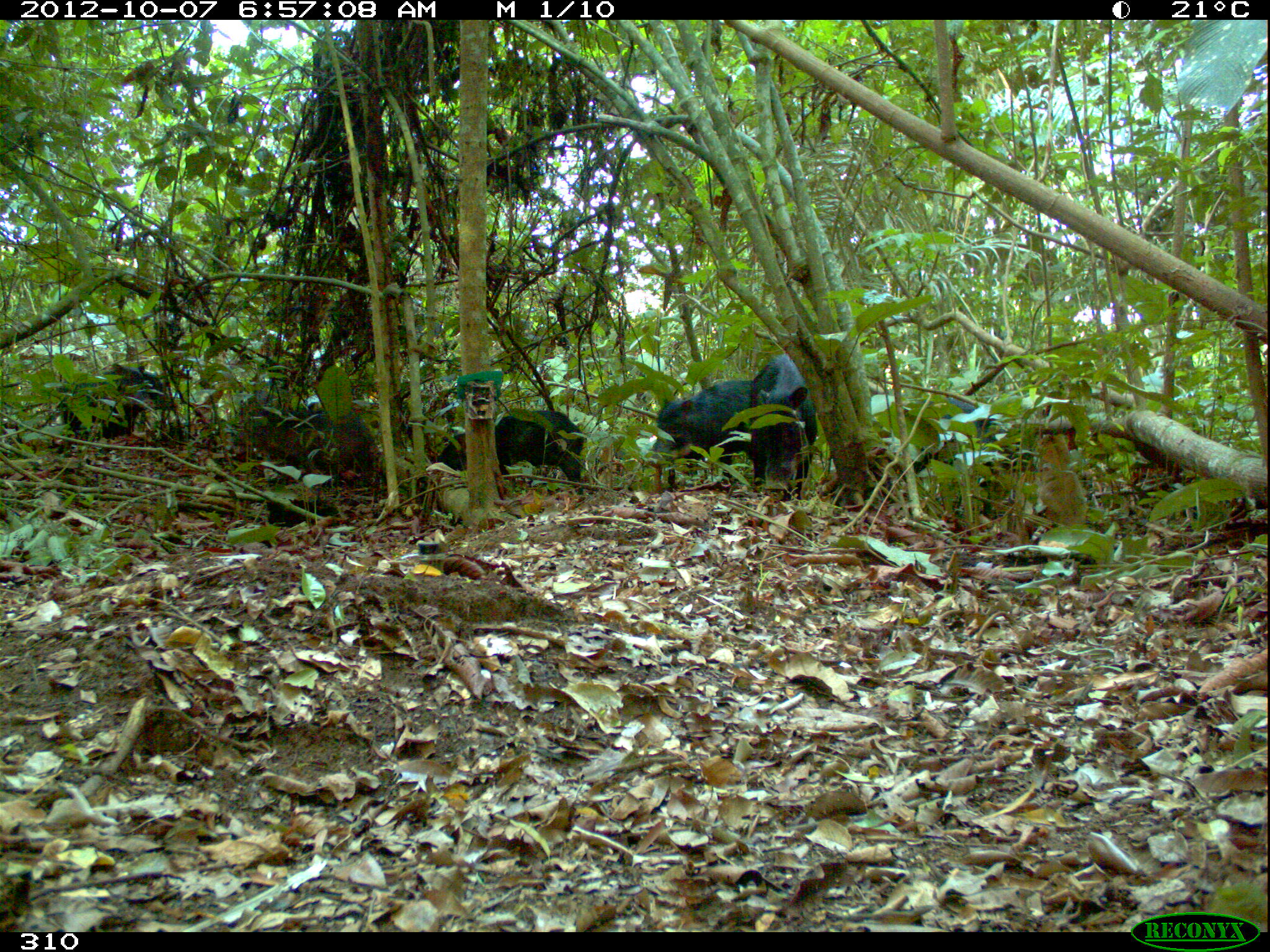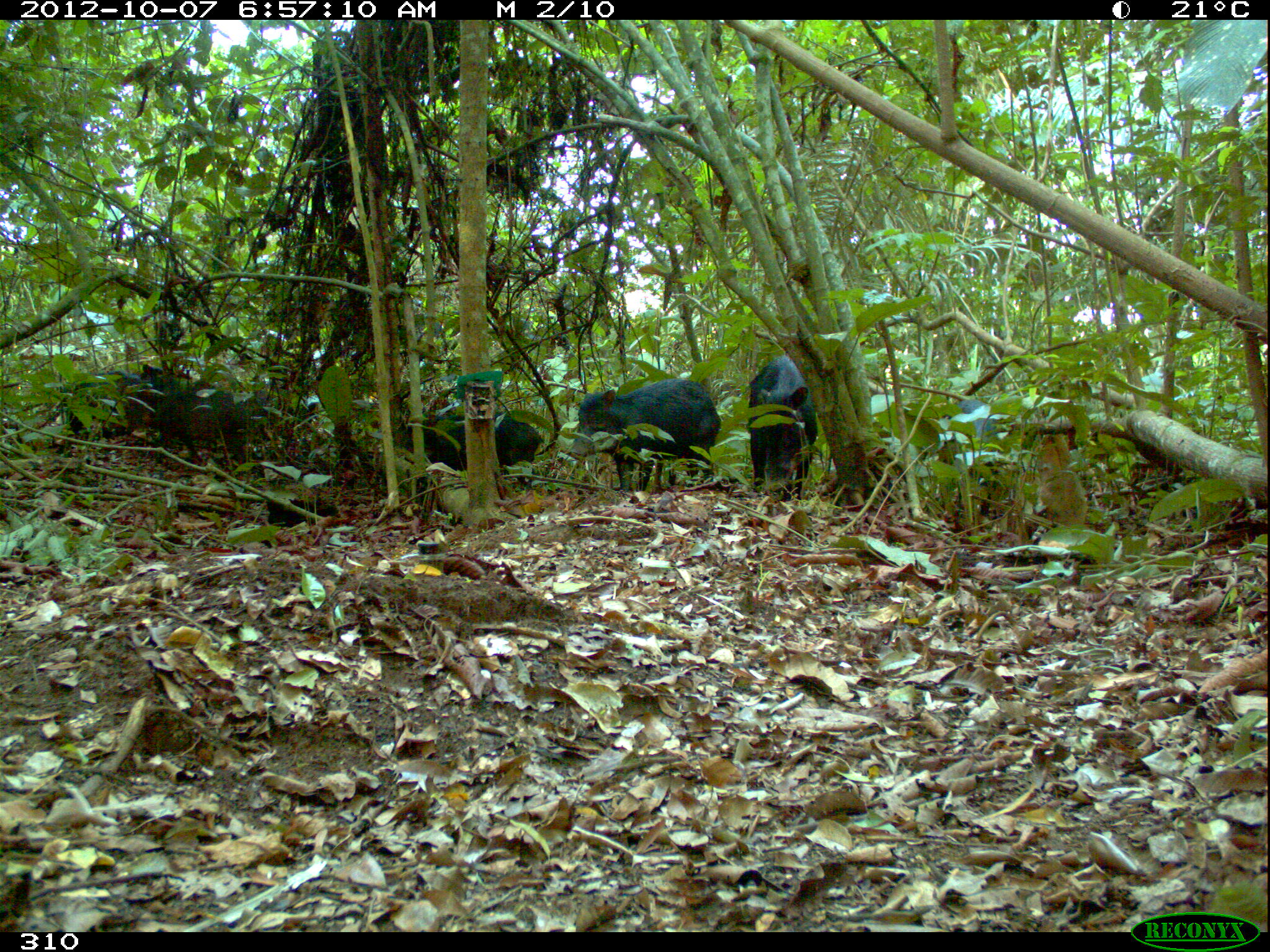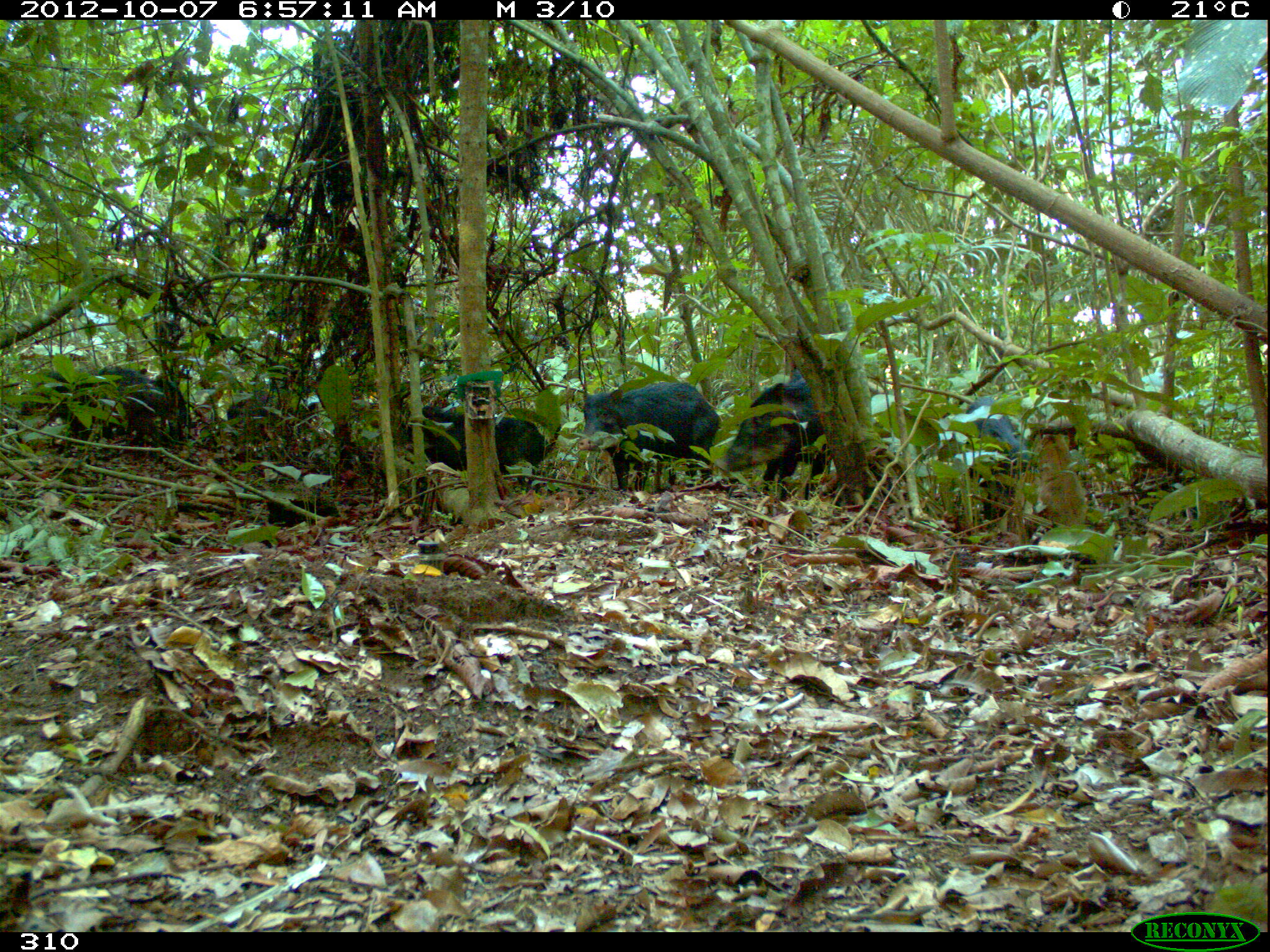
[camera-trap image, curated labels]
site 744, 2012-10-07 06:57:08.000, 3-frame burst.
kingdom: Animalia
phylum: Chordata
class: Mammalia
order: Artiodactyla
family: Tayassuidae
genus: Tayassu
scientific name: Tayassu pecari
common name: white-lipped peccary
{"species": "Tayassu pecari (white-lipped peccary)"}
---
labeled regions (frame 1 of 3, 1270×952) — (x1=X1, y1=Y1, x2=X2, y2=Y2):
tayassu pecari: (x1=902, y1=395, x2=1036, y2=510); (x1=438, y1=409, x2=584, y2=493); (x1=653, y1=380, x2=756, y2=486); (x1=749, y1=355, x2=817, y2=500); (x1=61, y1=364, x2=168, y2=439)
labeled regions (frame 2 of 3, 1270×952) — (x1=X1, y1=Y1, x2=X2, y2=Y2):
tayassu pecari: (x1=572, y1=379, x2=720, y2=488); (x1=133, y1=383, x2=260, y2=464); (x1=747, y1=356, x2=816, y2=502); (x1=400, y1=413, x2=539, y2=479); (x1=66, y1=365, x2=163, y2=455); (x1=921, y1=398, x2=999, y2=500)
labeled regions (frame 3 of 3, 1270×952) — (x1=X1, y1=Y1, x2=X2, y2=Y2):
tayassu pecari: (x1=576, y1=382, x2=718, y2=489); (x1=725, y1=368, x2=828, y2=497); (x1=398, y1=406, x2=546, y2=494); (x1=936, y1=394, x2=1028, y2=531); (x1=16, y1=369, x2=150, y2=449); (x1=106, y1=375, x2=186, y2=460)